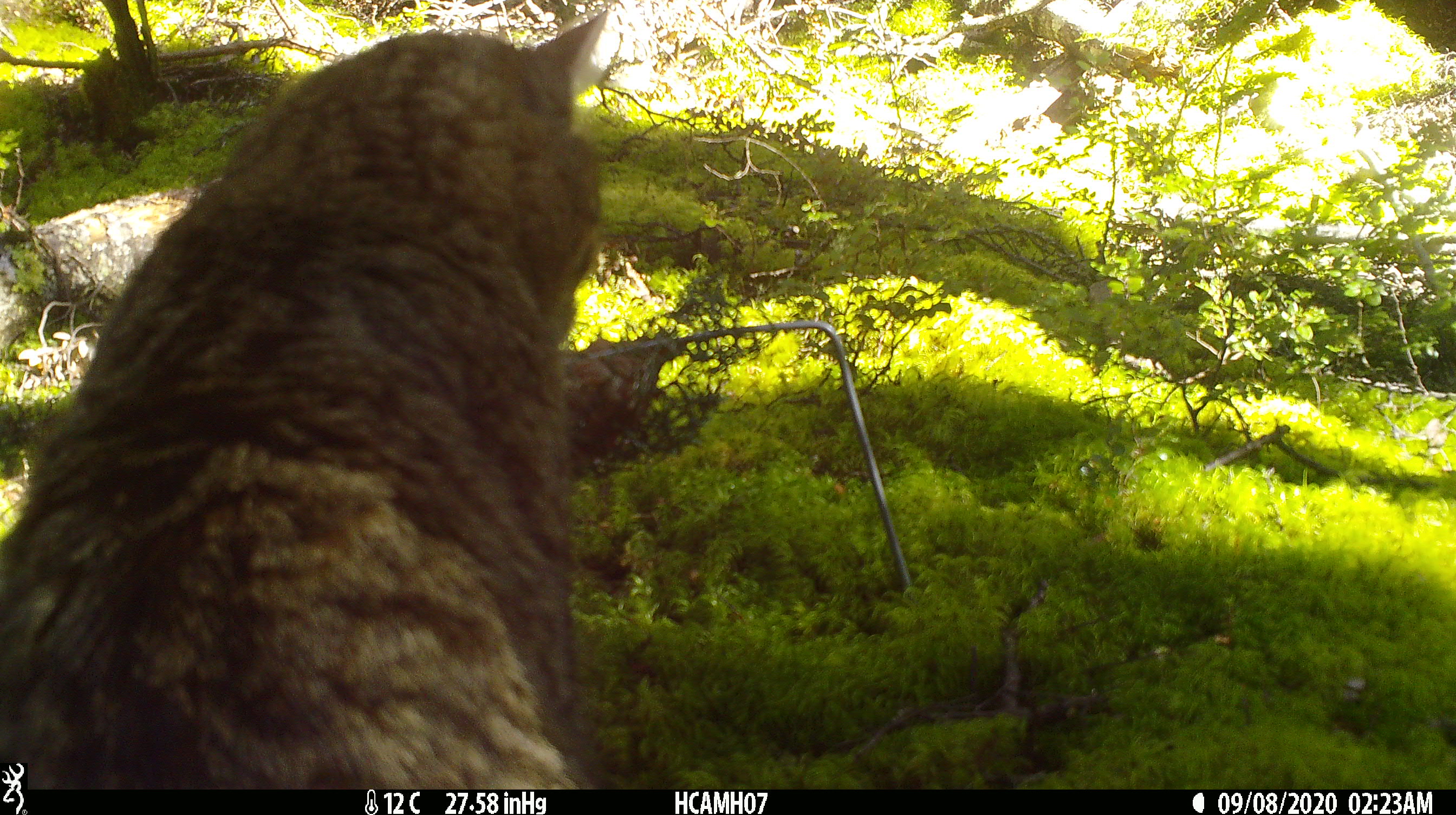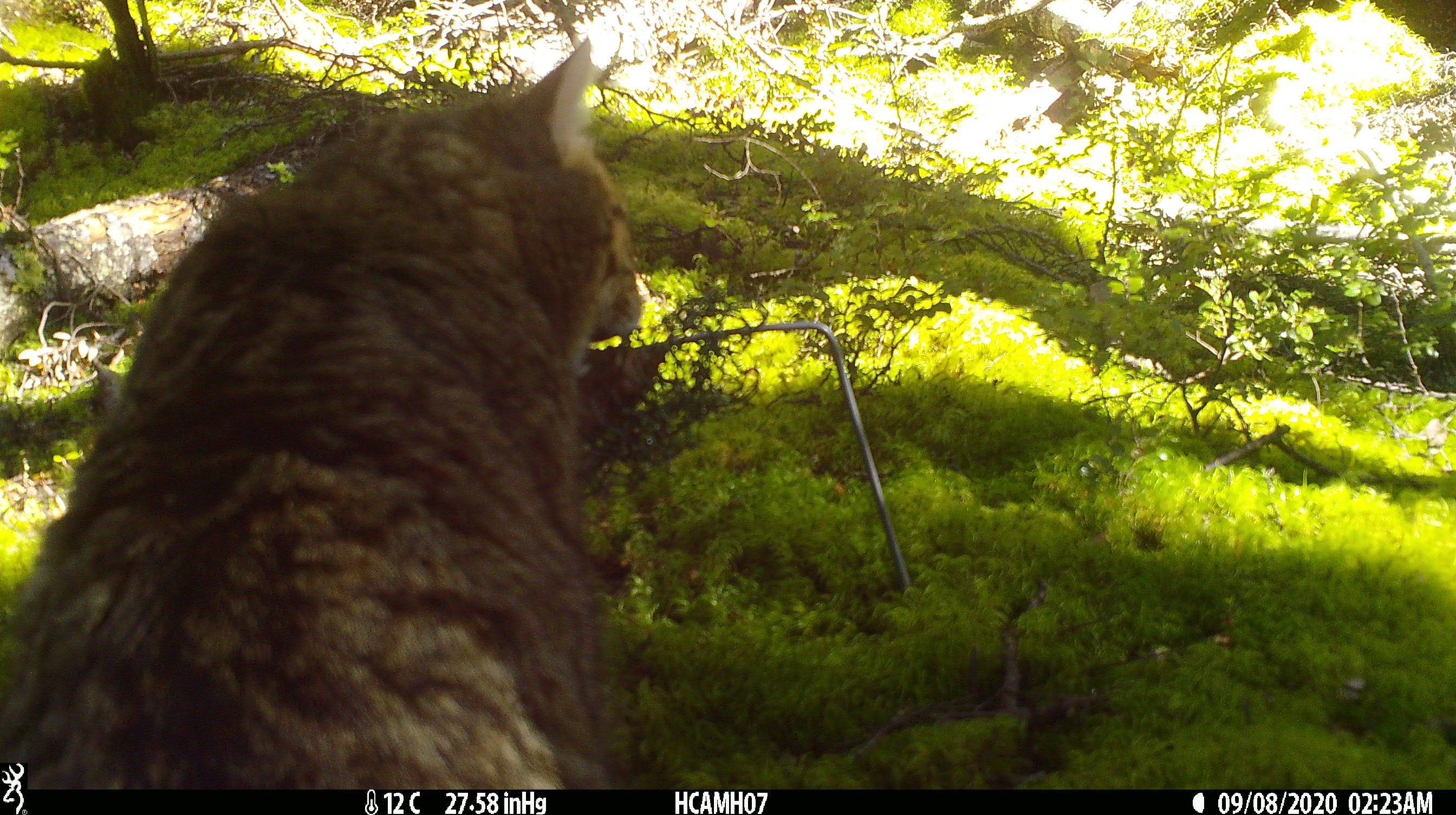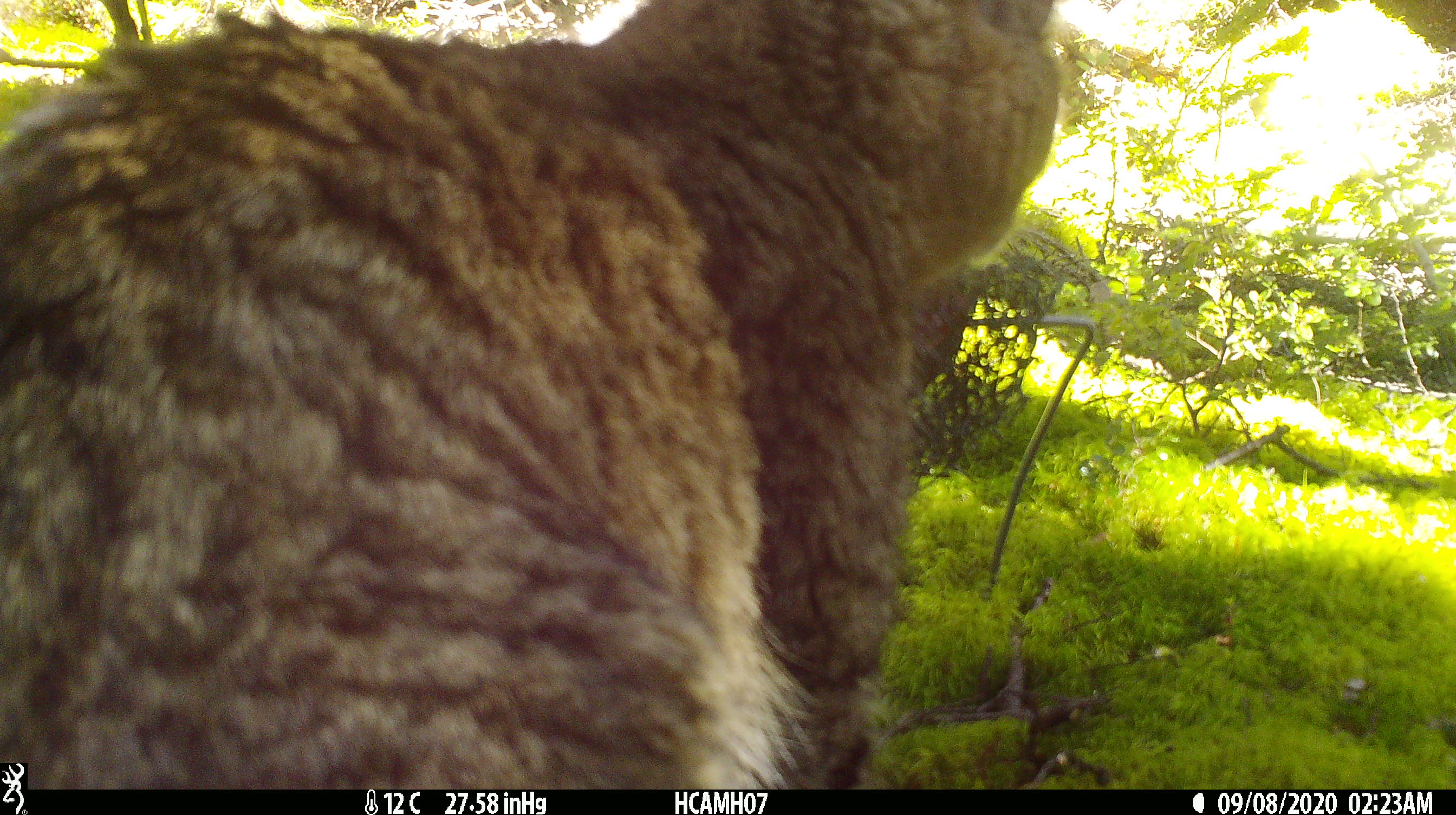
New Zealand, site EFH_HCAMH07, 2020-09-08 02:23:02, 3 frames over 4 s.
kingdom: Animalia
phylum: Chordata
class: Mammalia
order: Carnivora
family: Felidae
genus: Felis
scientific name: Felis catus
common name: domestic cat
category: cat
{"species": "cat (domestic cat) (Felis catus)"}